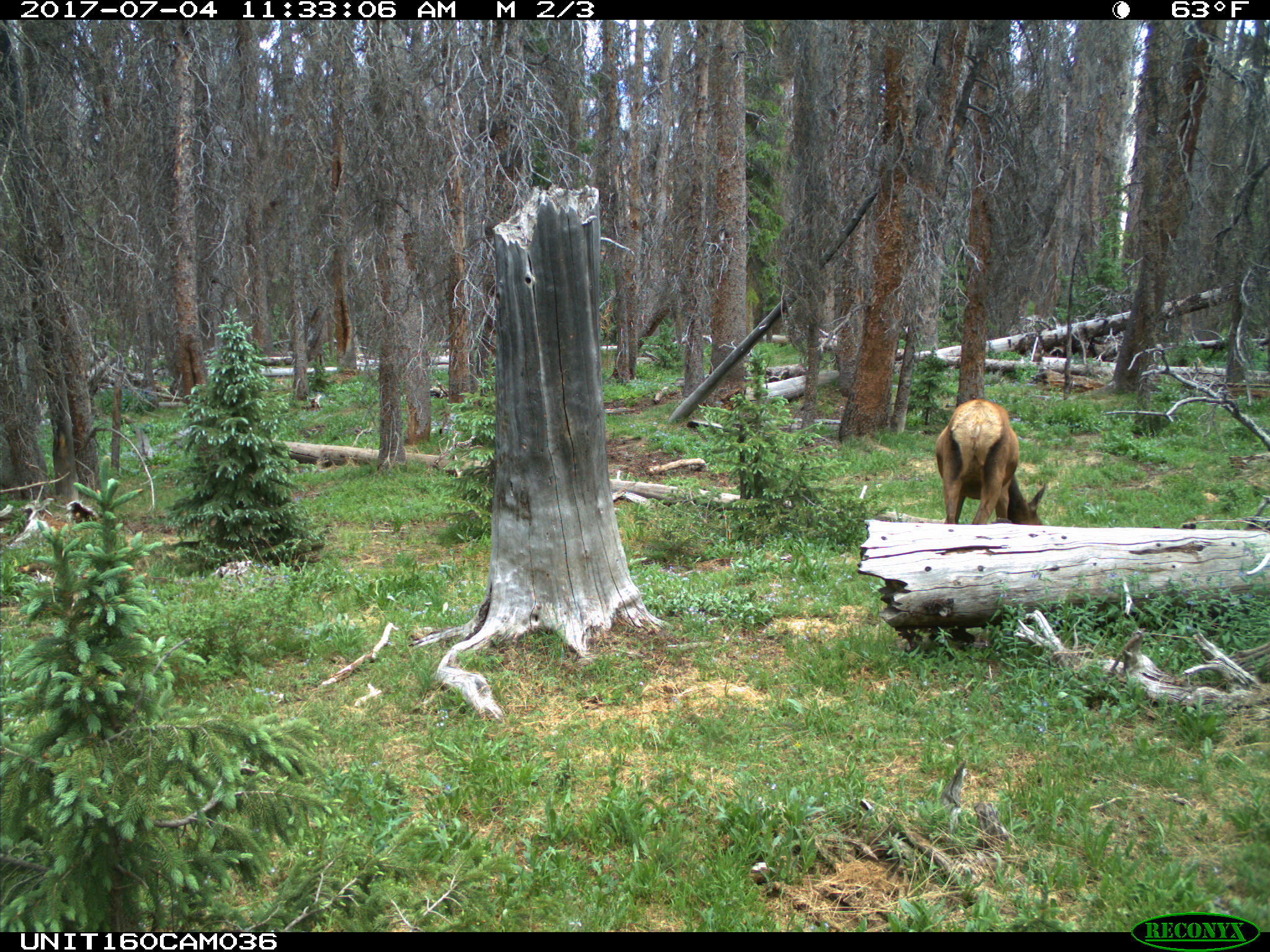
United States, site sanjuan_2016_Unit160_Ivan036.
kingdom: Animalia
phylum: Chordata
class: Mammalia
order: Artiodactyla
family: Cervidae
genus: Cervus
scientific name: Cervus elaphus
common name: red deer